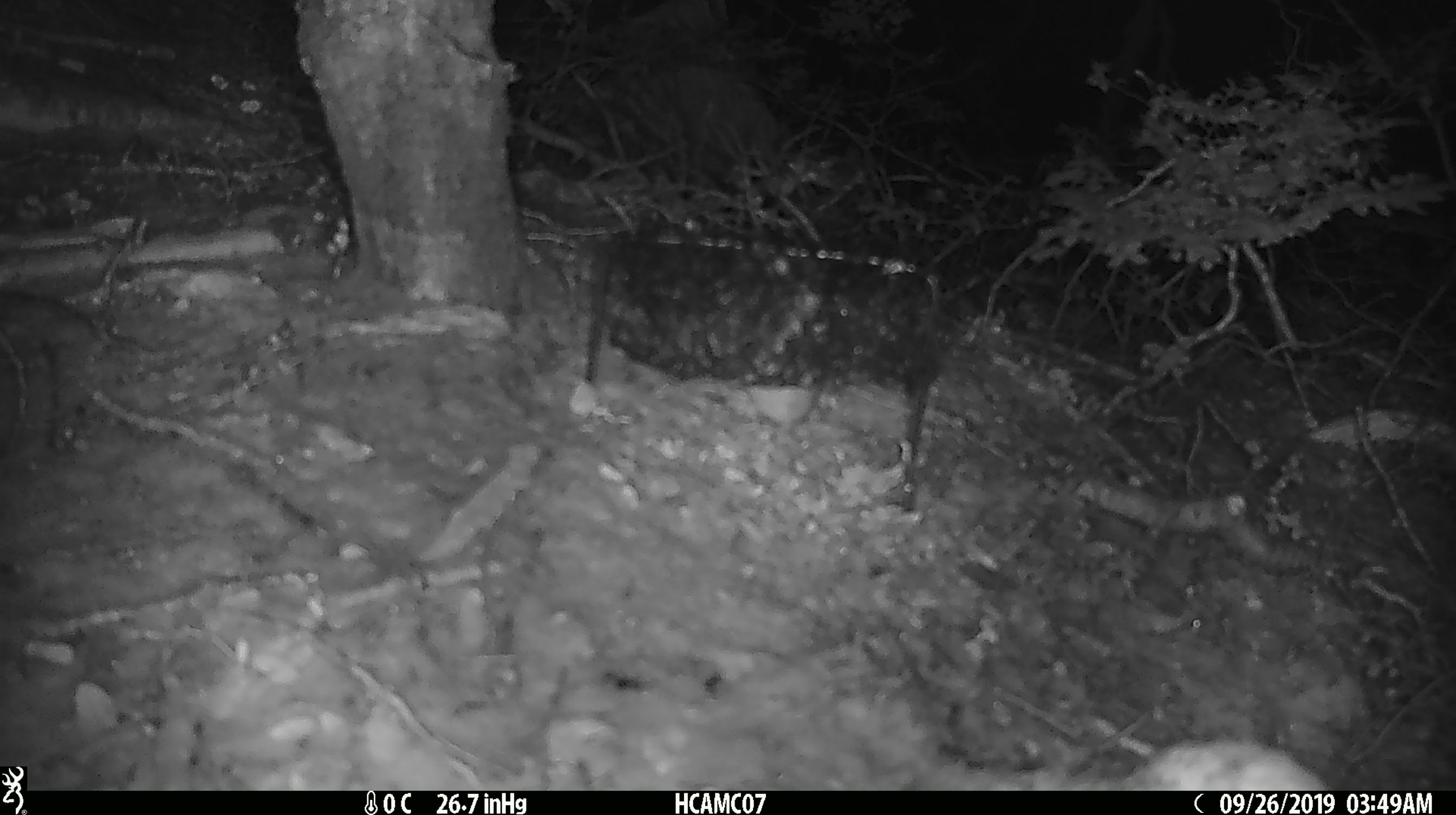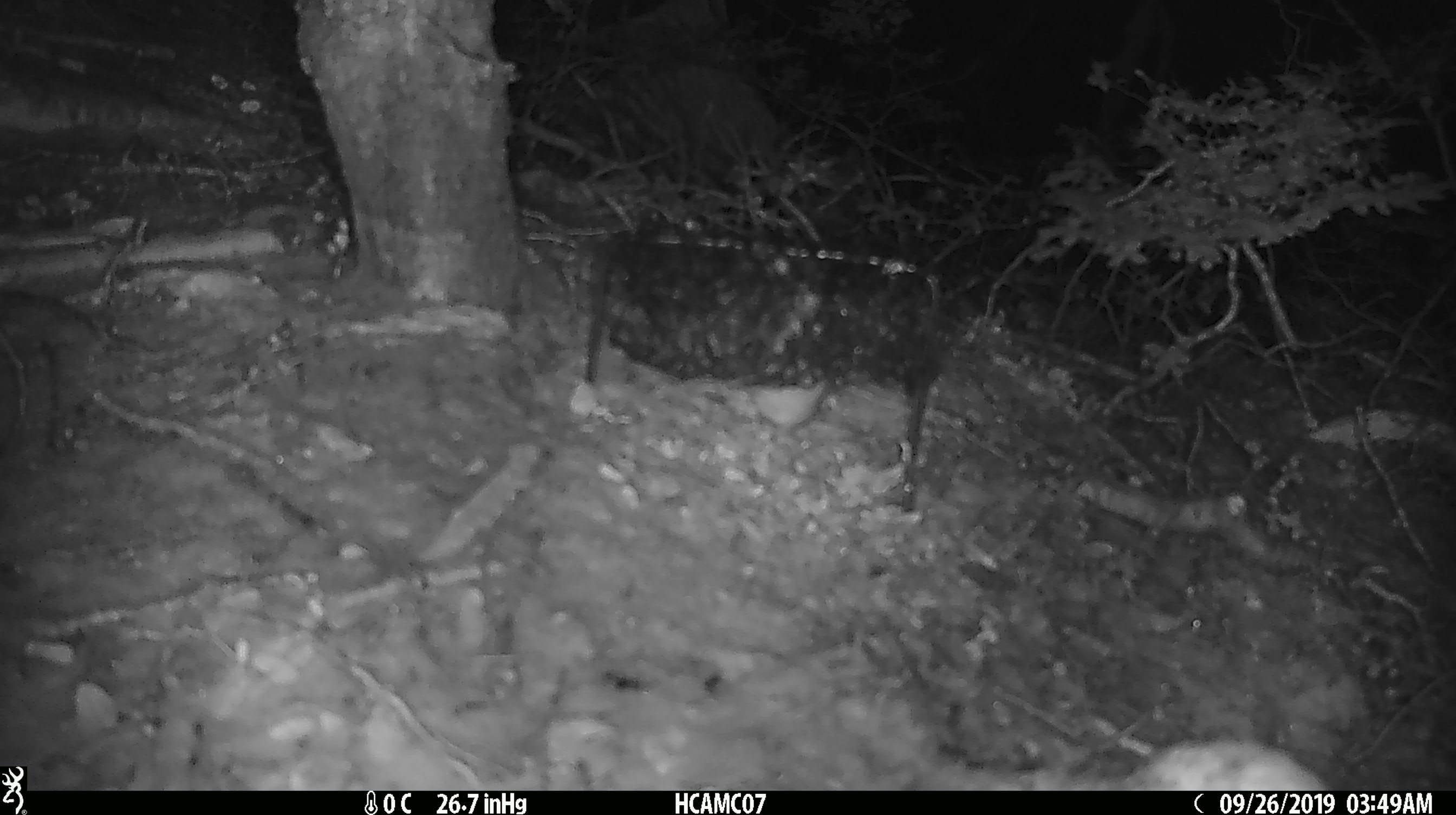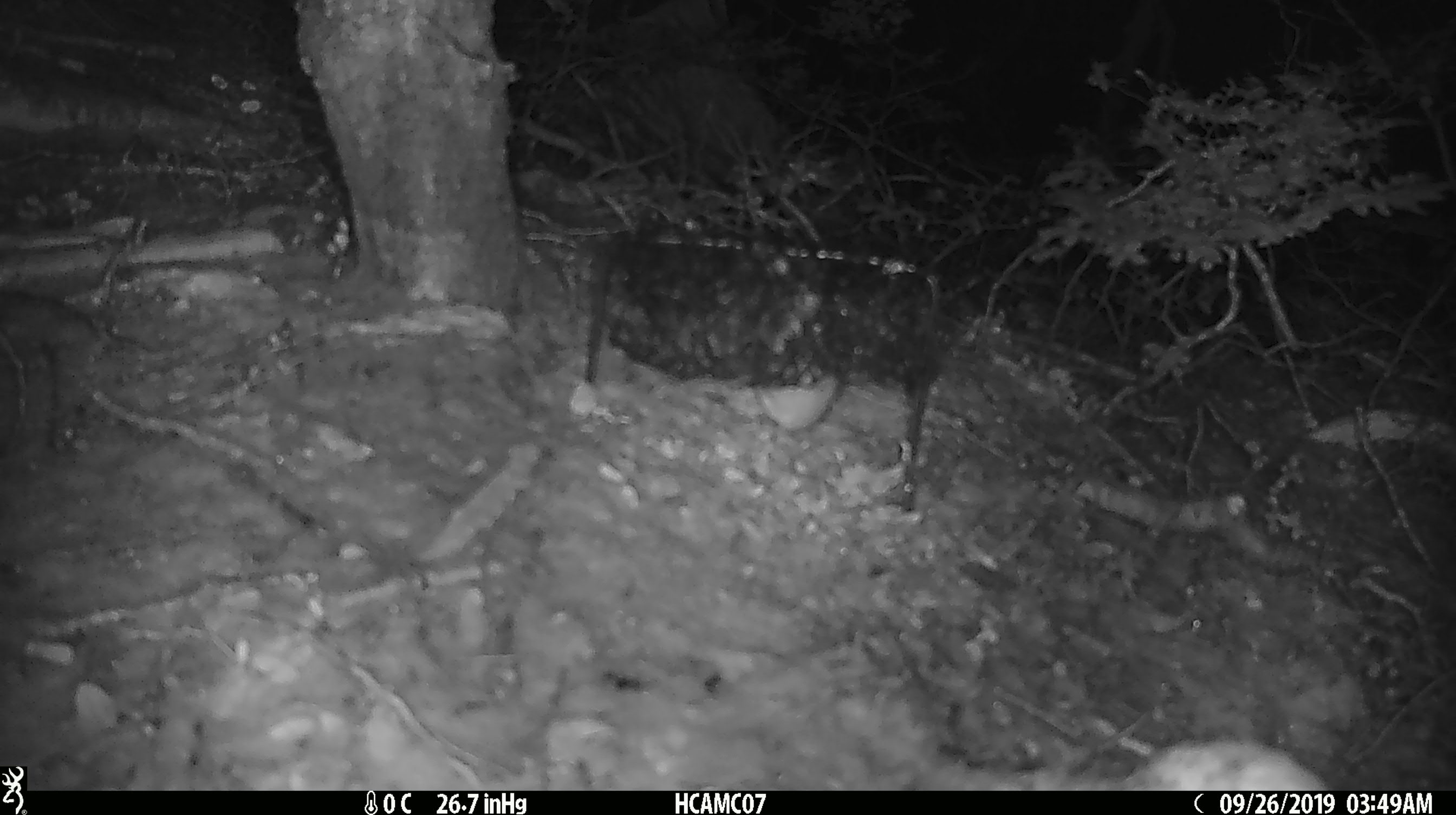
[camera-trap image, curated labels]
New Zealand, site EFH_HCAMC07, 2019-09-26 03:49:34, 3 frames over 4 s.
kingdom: Animalia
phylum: Chordata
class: Mammalia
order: Rodentia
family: Muridae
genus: Mus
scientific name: Mus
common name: mouse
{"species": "mouse (Mus)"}